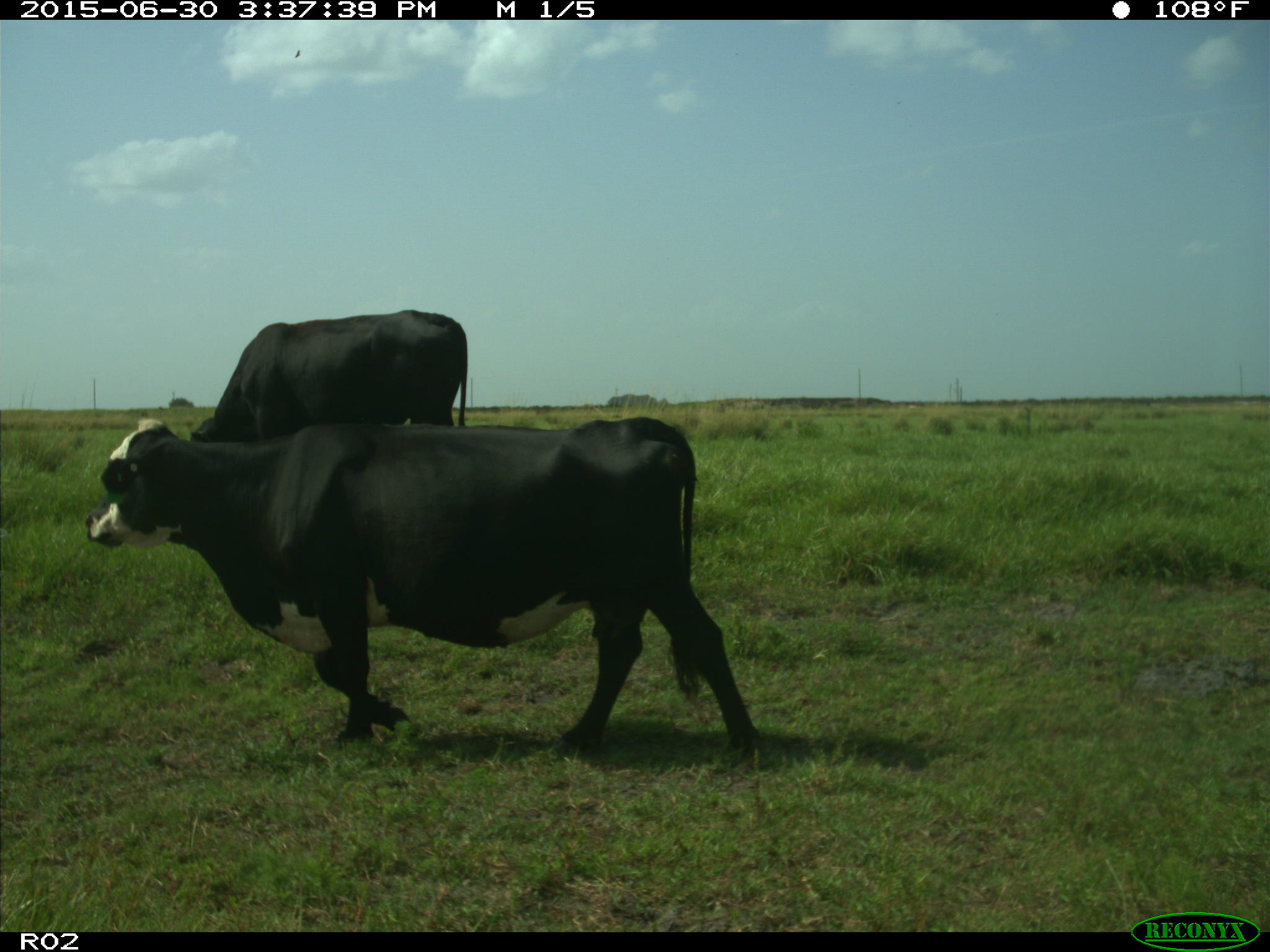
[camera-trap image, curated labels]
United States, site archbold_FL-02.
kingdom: Animalia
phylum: Chordata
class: Mammalia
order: Artiodactyla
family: Bovidae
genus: Bos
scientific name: Bos taurus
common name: domestic cow